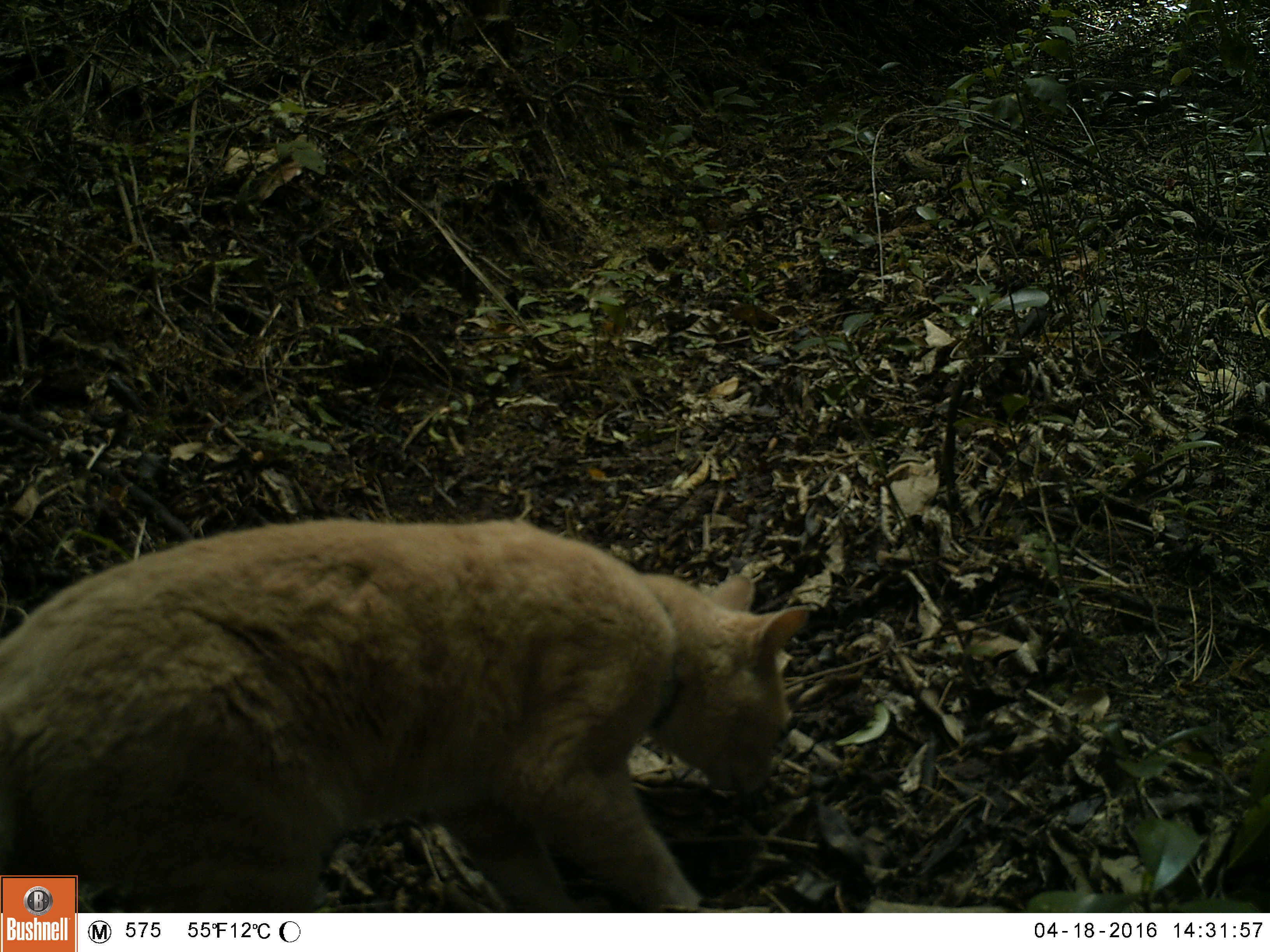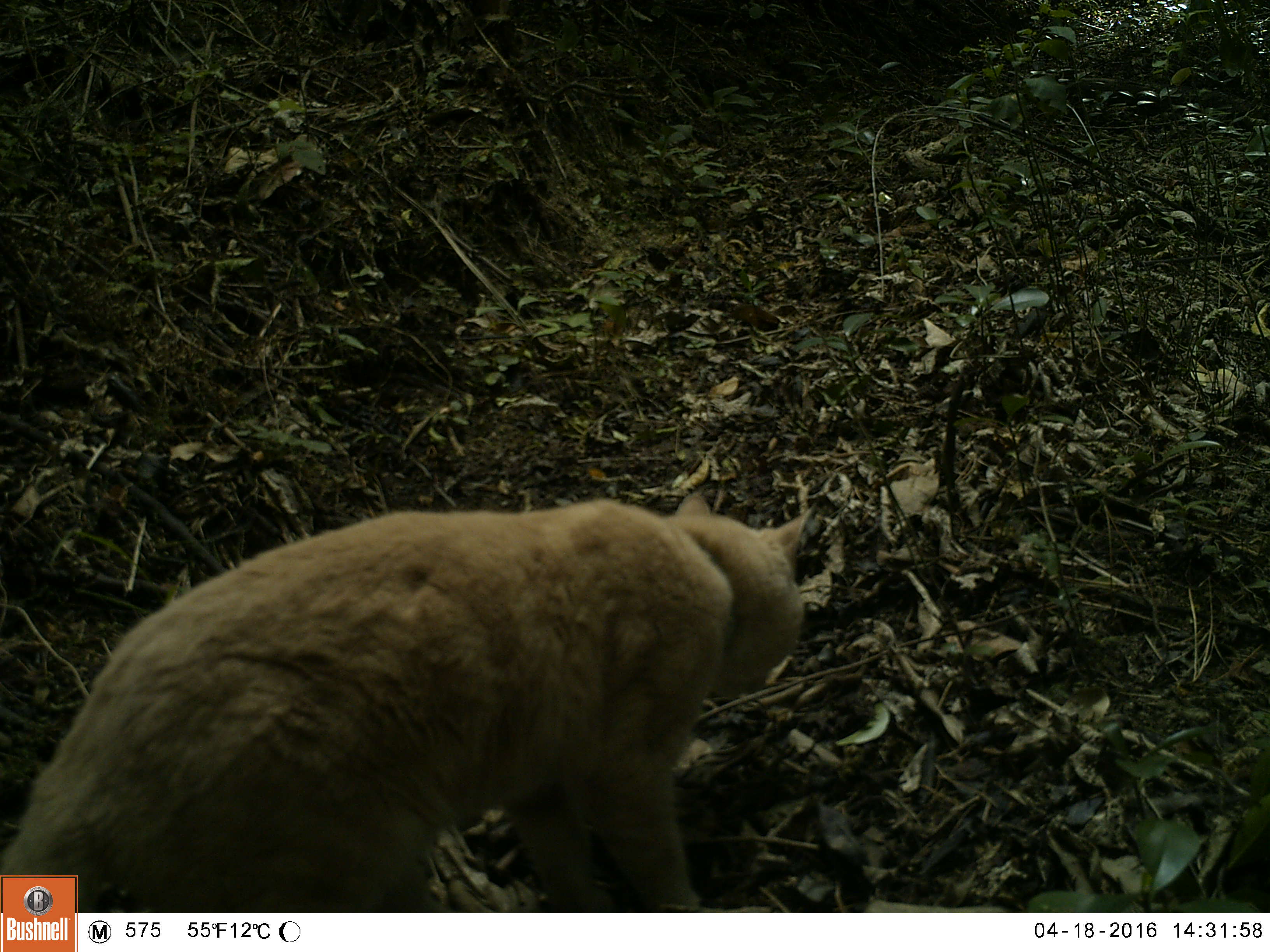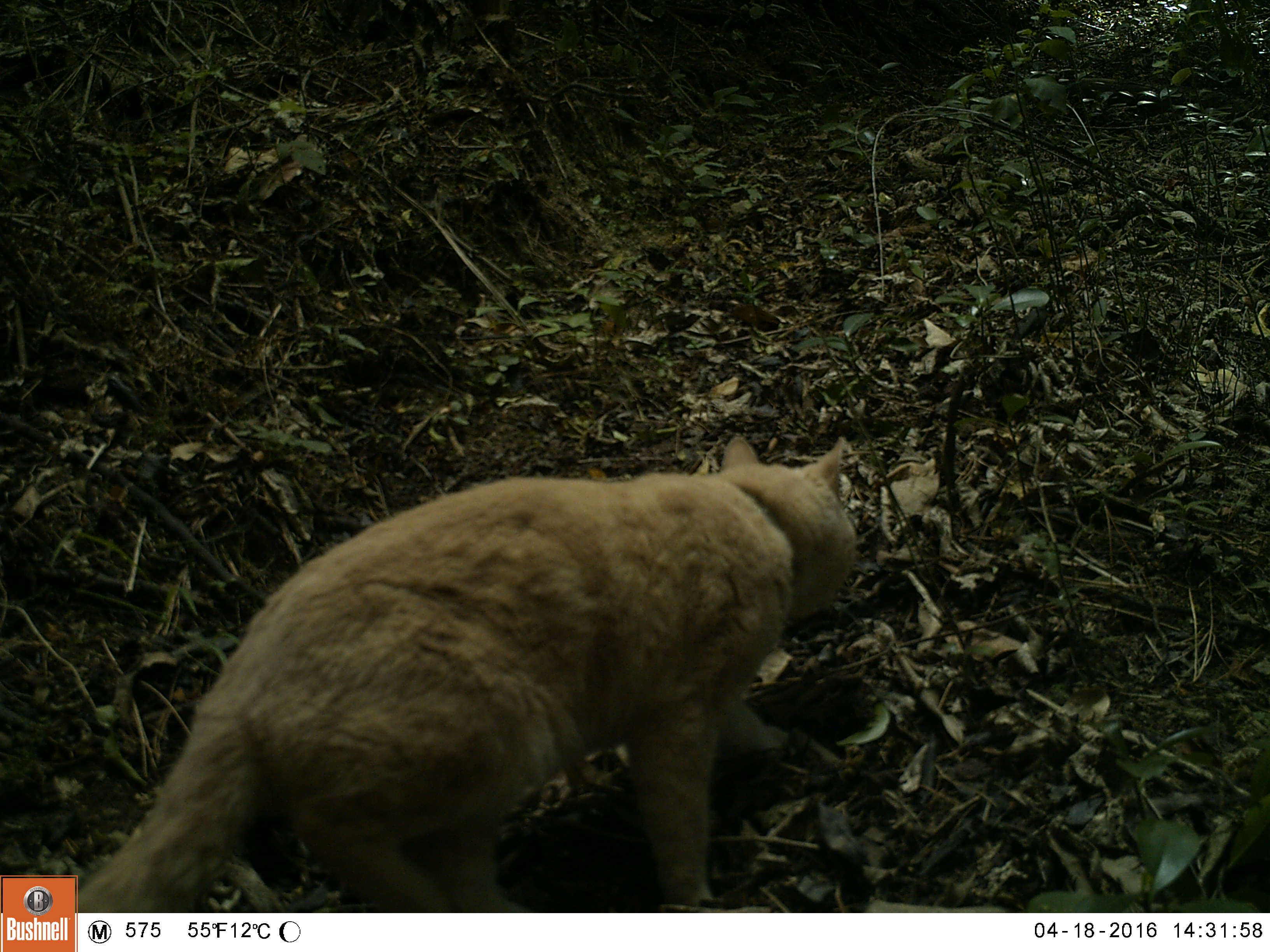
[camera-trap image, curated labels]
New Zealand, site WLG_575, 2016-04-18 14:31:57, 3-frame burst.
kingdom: Animalia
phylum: Chordata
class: Mammalia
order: Carnivora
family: Felidae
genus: Felis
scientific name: Felis catus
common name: domestic cat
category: cat